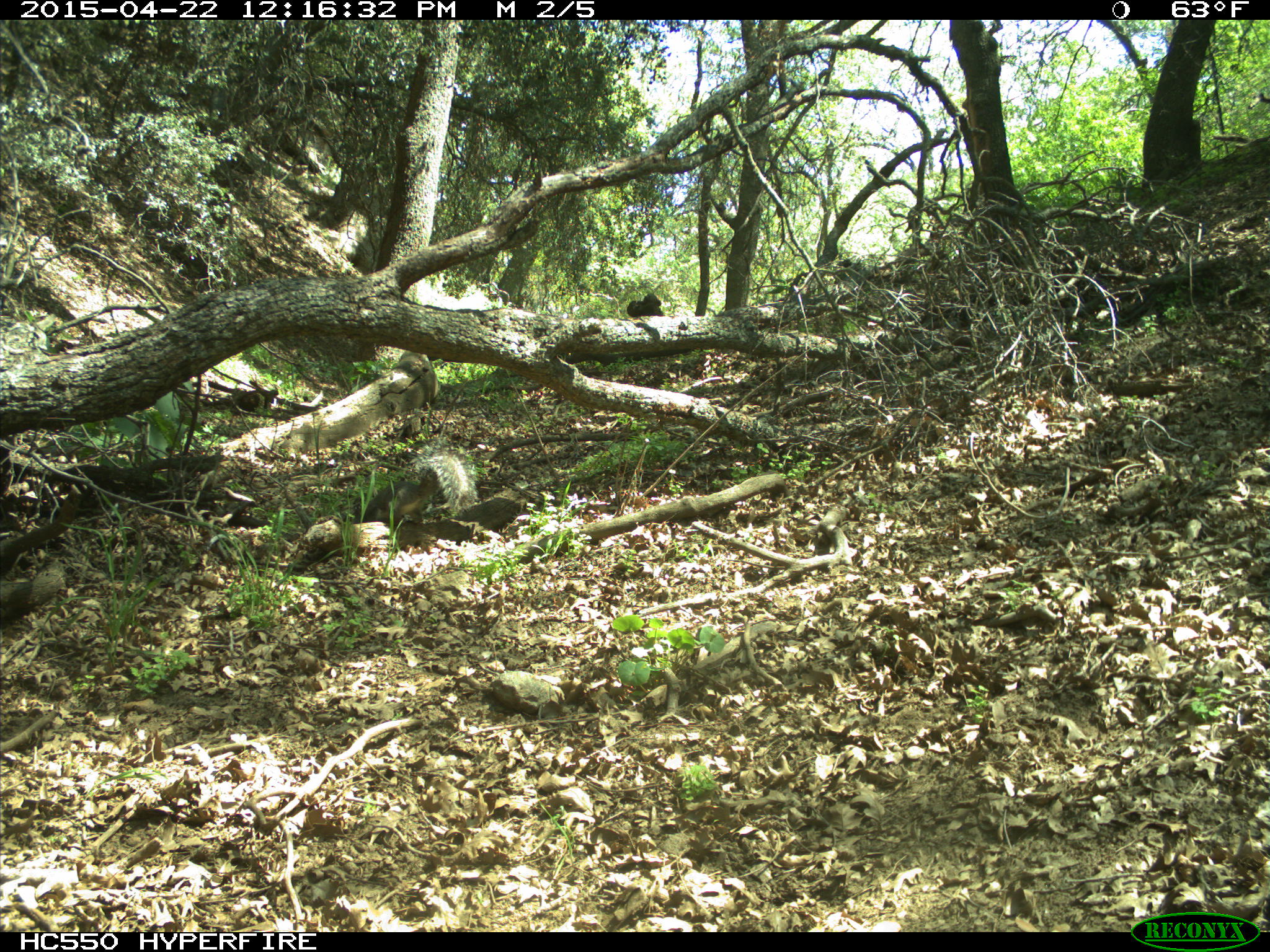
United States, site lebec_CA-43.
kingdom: Animalia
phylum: Chordata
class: Mammalia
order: Rodentia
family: Sciuridae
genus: Sciurus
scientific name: Sciurus carolinensis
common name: eastern gray squirrel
Sciurus carolinensis (eastern gray squirrel).